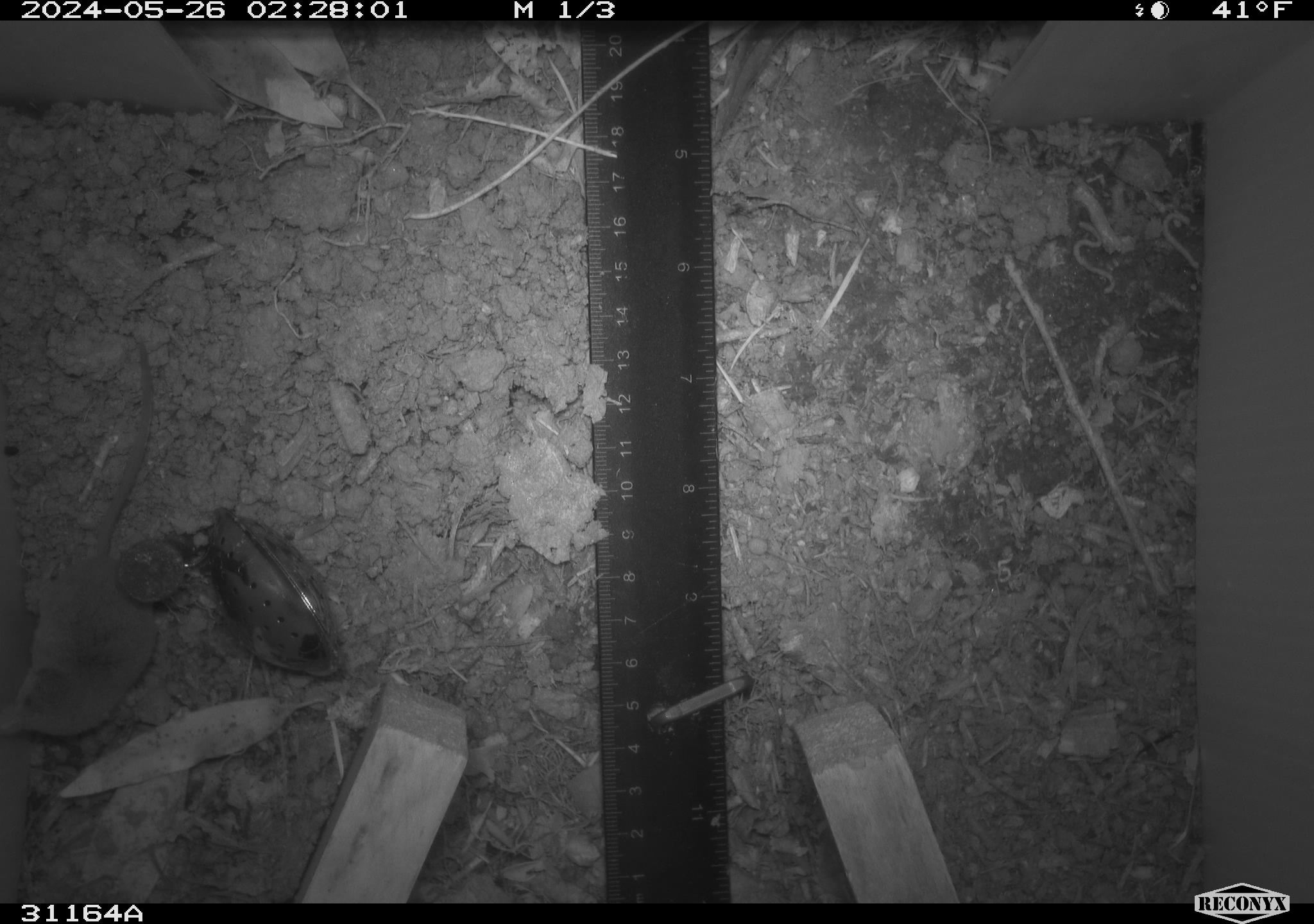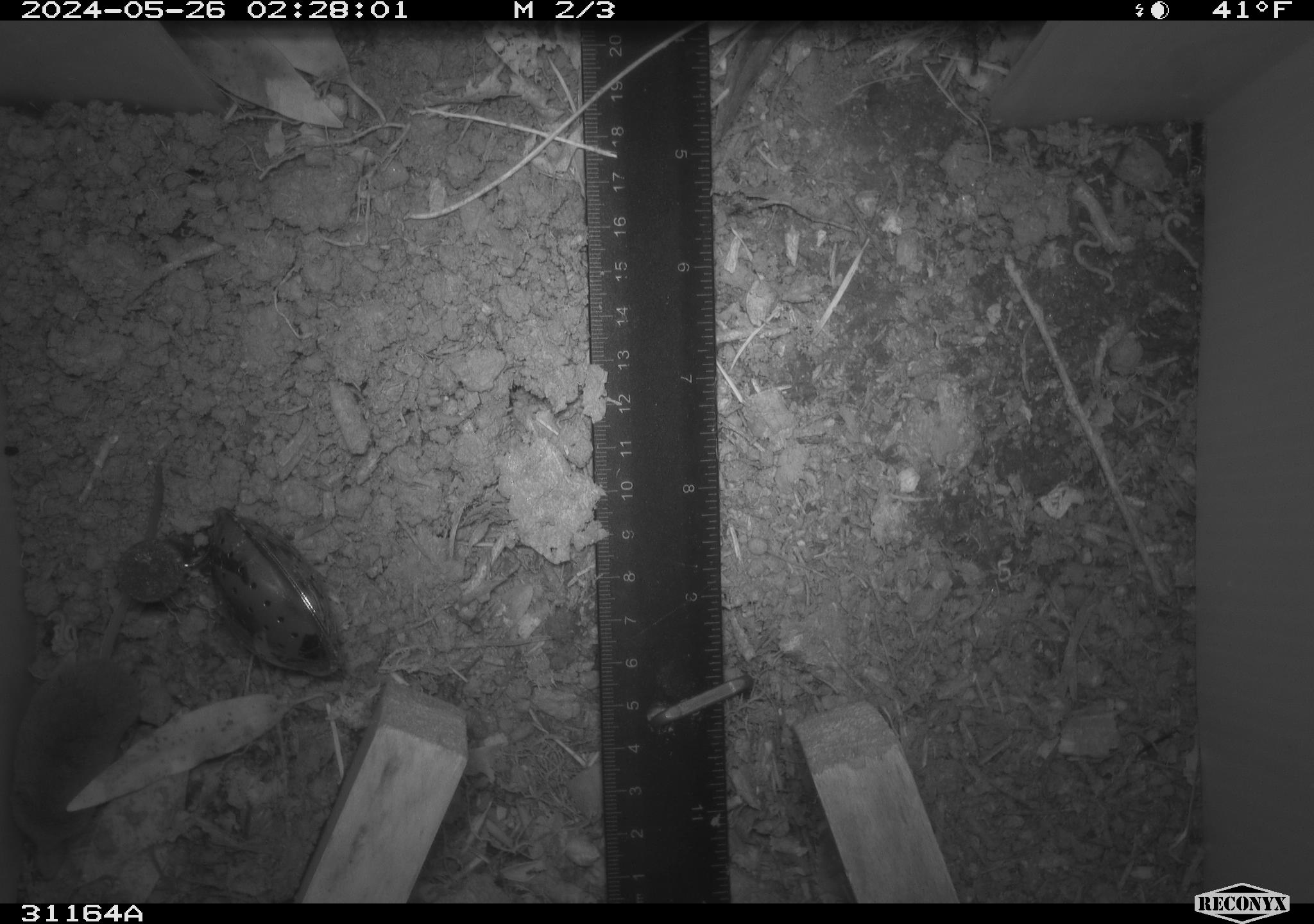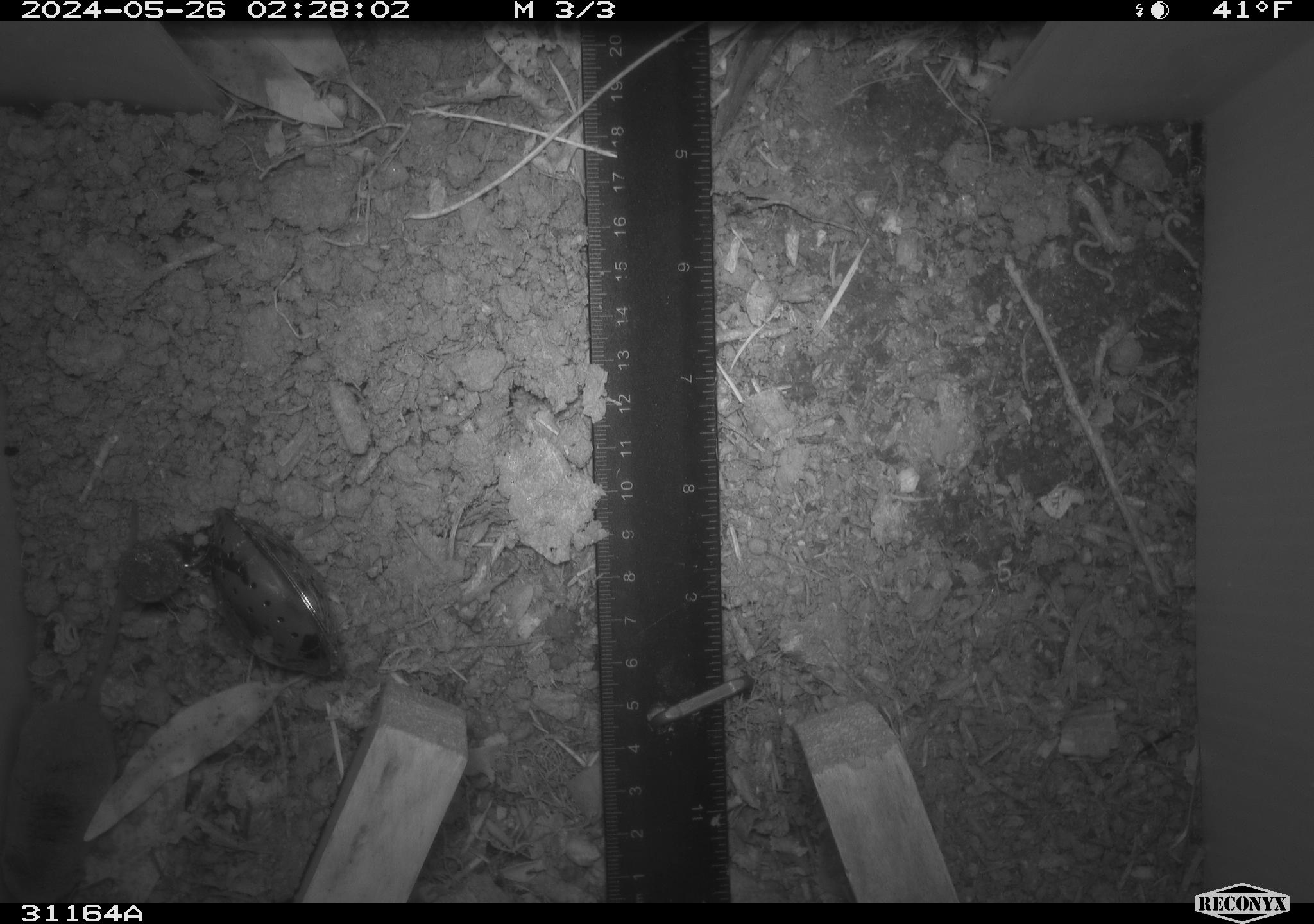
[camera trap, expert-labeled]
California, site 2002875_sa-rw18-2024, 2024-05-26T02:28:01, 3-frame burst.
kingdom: Animalia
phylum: Chordata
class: Mammalia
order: Eulipotyphla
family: Soricidae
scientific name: Soricidae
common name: shrews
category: soricidae family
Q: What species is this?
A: Soricidae family (shrews) (Soricidae).